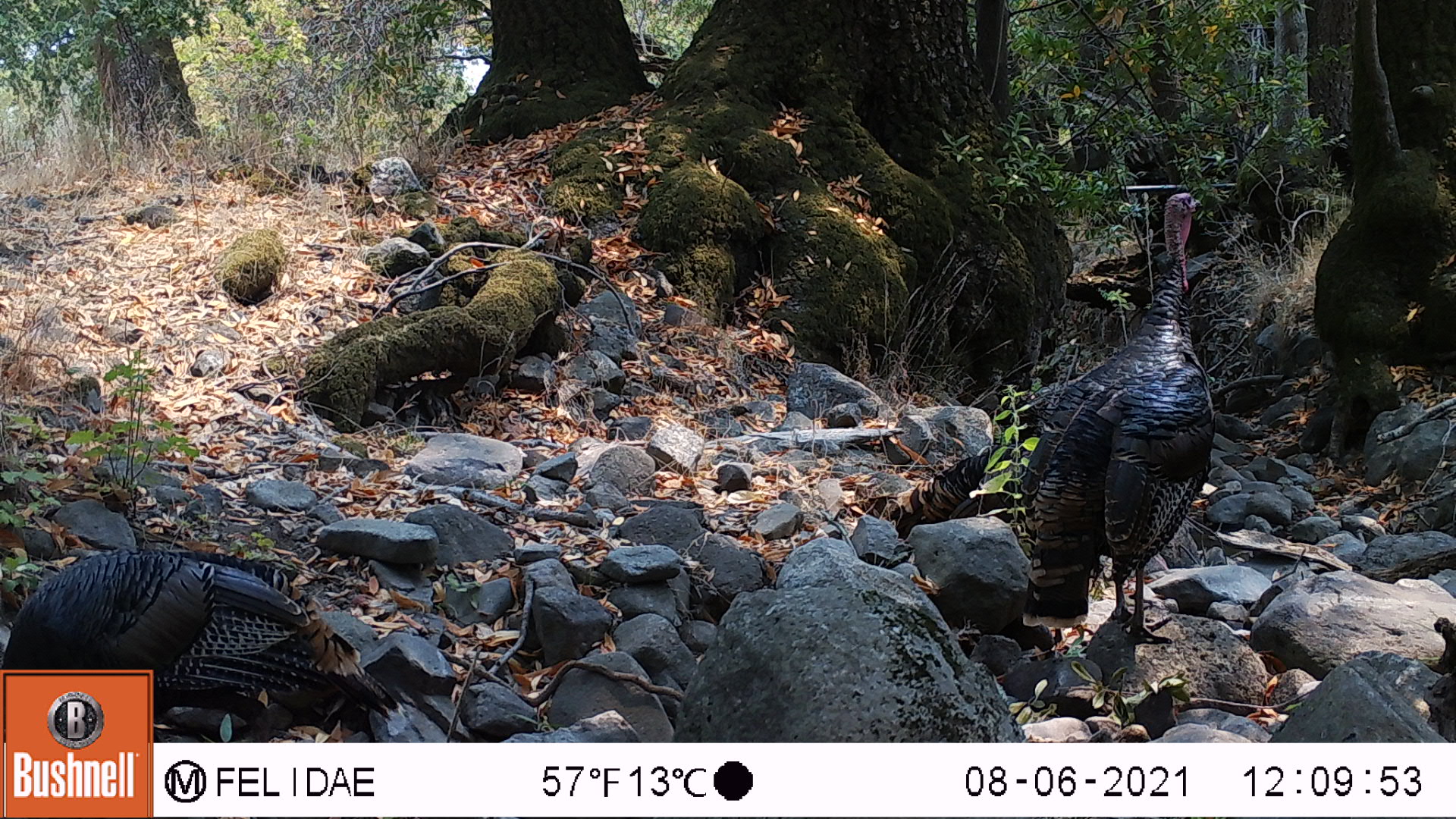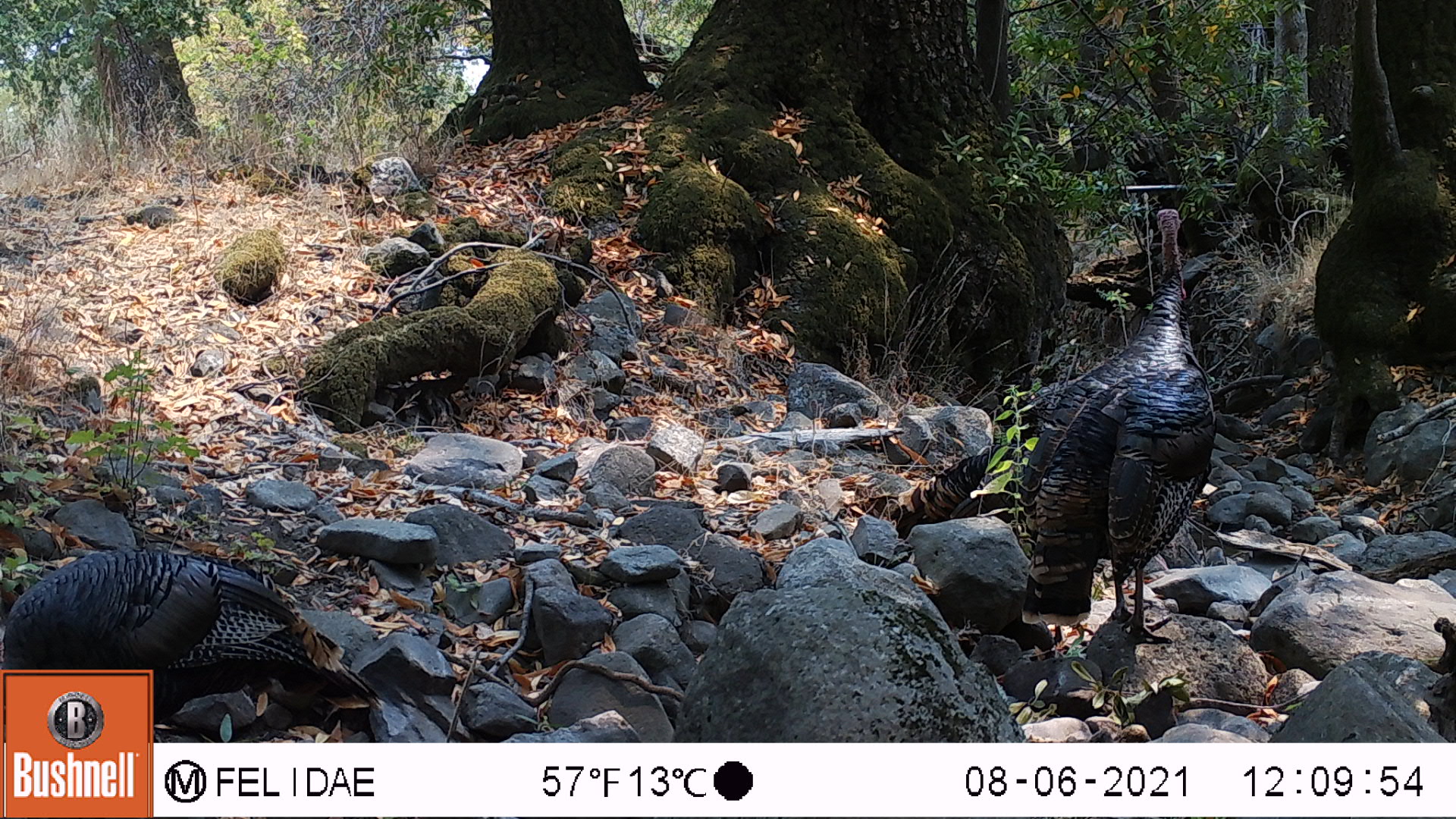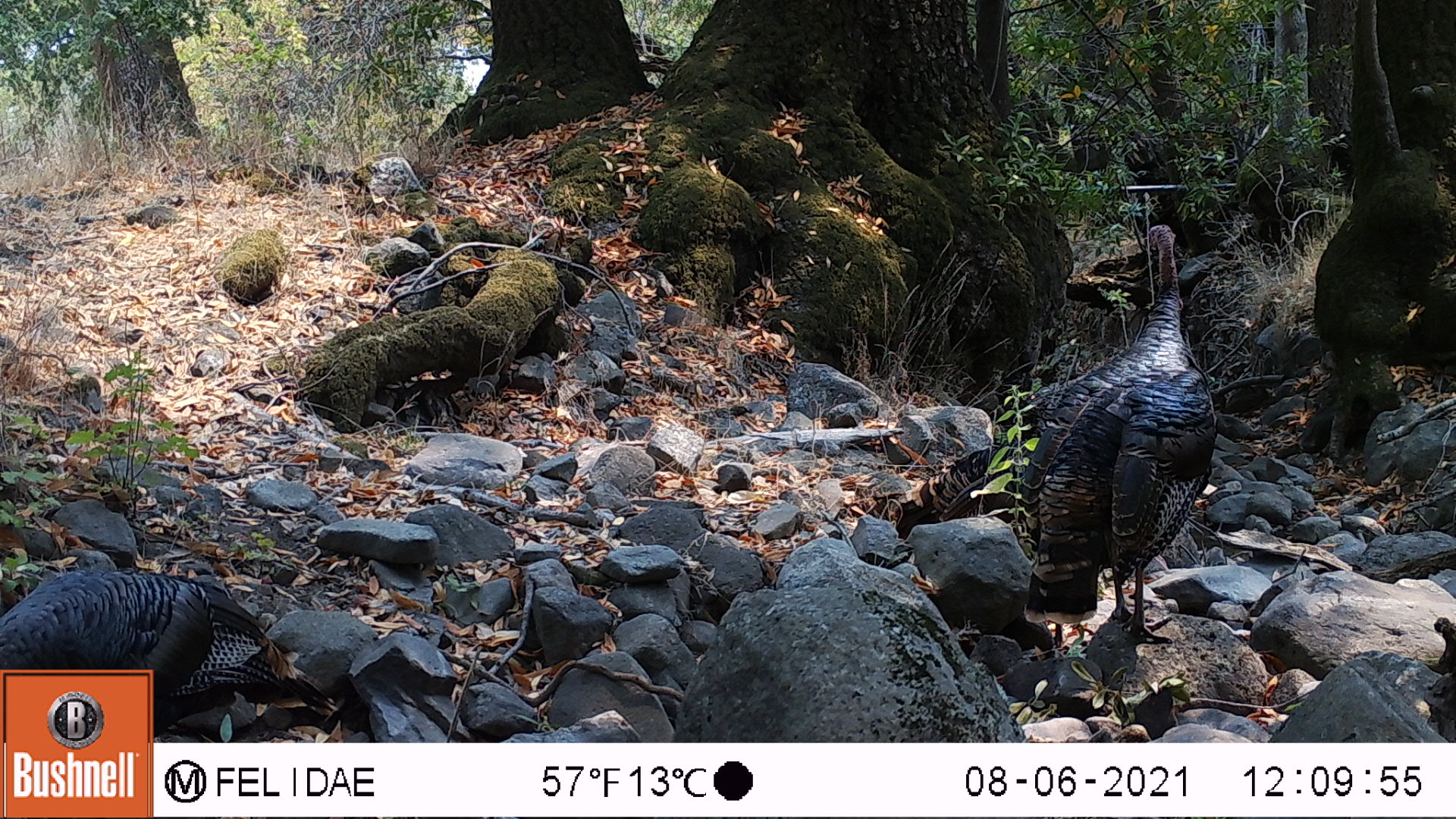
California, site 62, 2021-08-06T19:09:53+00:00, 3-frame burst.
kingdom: Animalia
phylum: Chordata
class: Aves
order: Galliformes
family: Phasianidae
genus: Meleagris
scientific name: Meleagris gallopavo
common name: turkey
Turkey (Meleagris gallopavo).